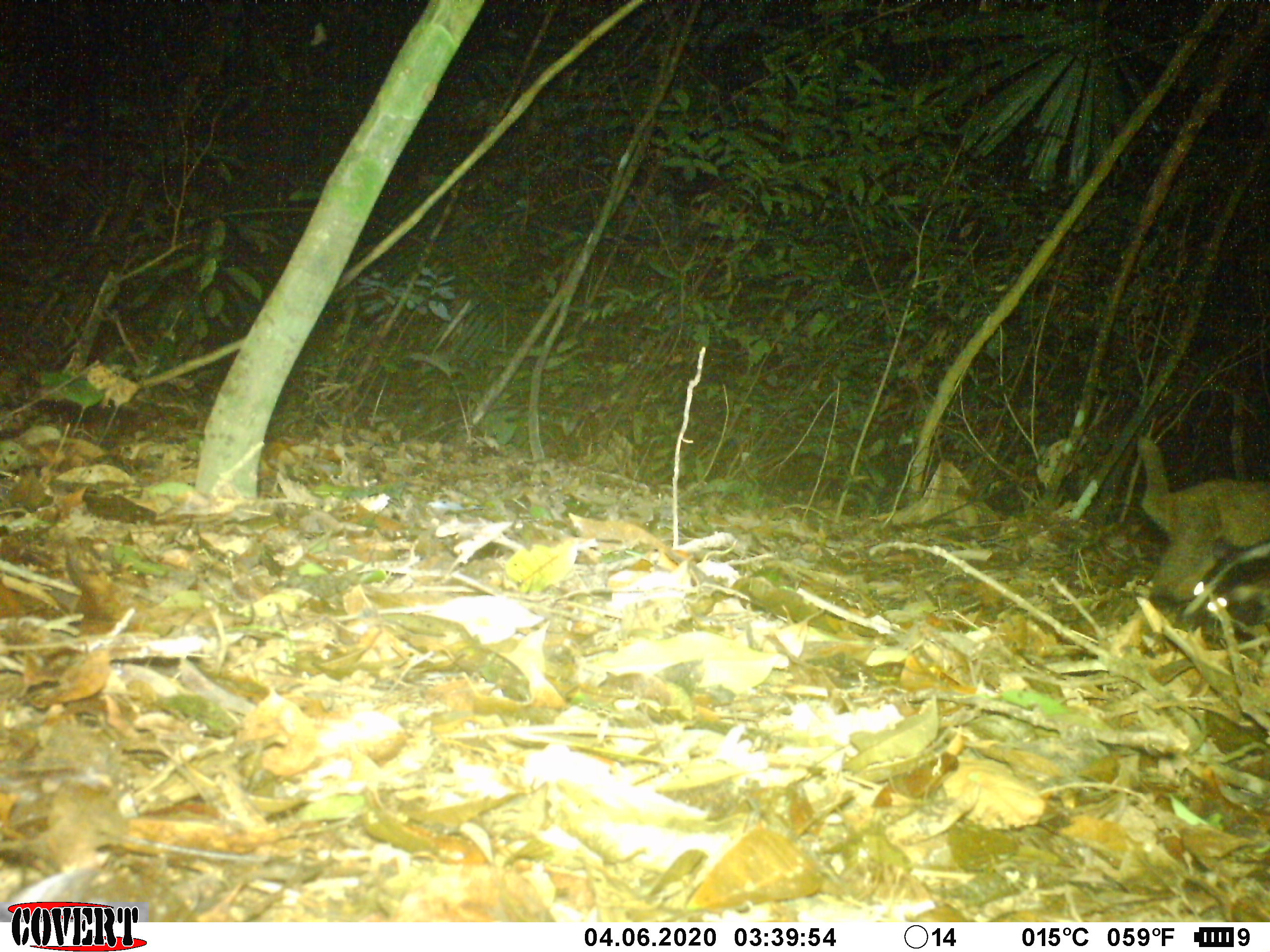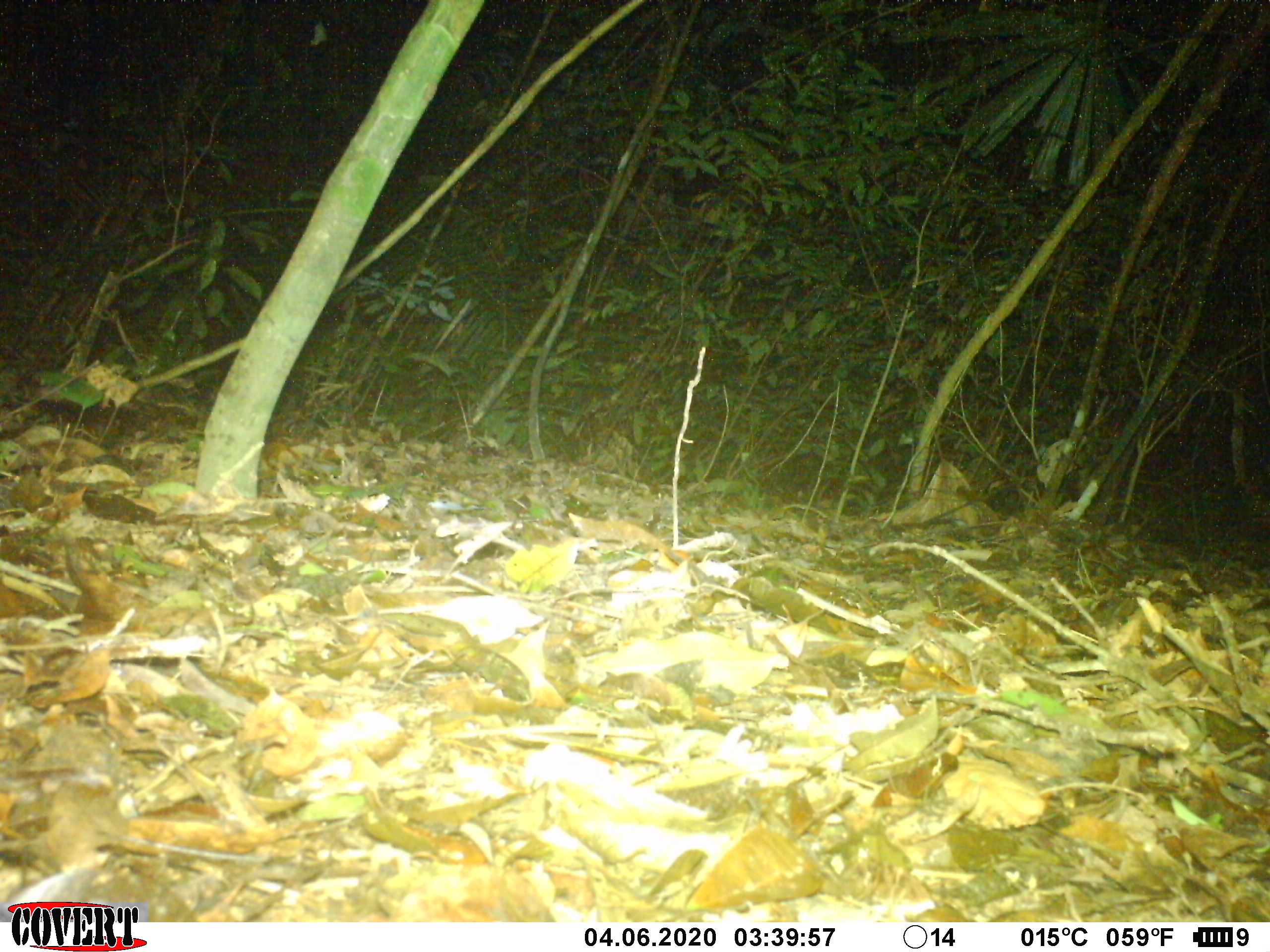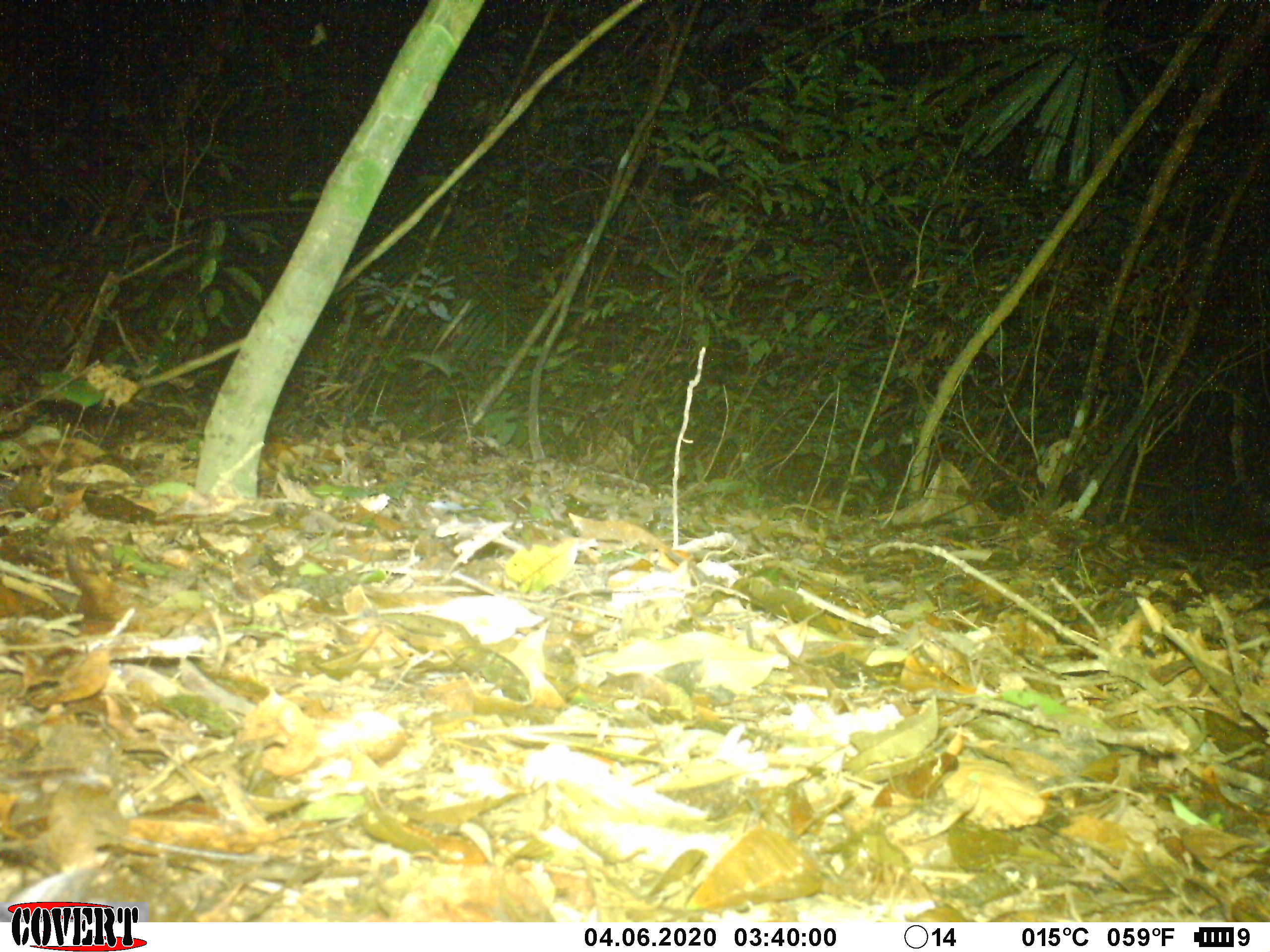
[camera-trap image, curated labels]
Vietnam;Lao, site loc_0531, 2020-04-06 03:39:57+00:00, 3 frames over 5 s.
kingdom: Animalia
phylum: Chordata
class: Mammalia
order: Carnivora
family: Viverridae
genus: Paguma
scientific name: Paguma larvata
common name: masked palm civet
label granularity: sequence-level